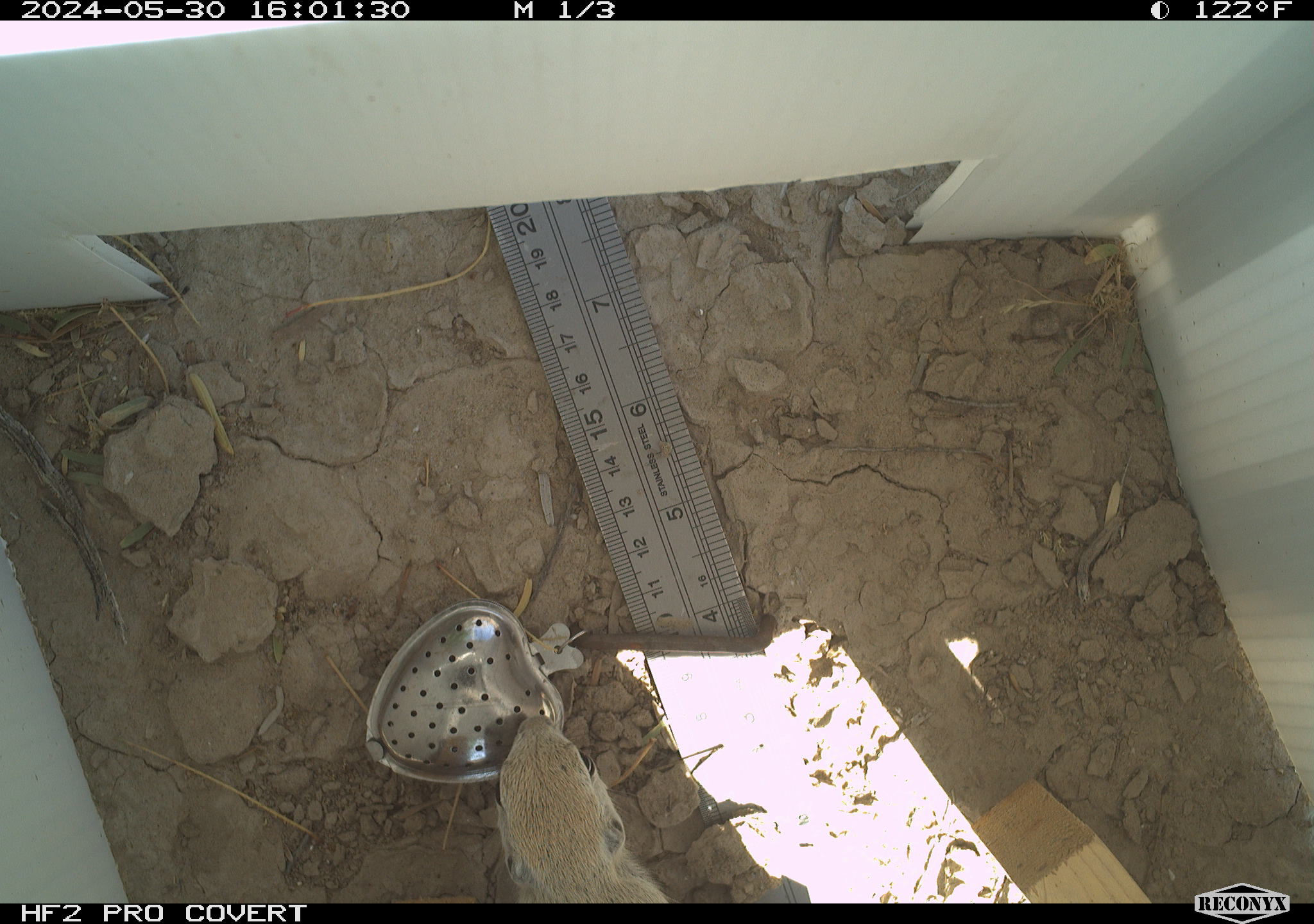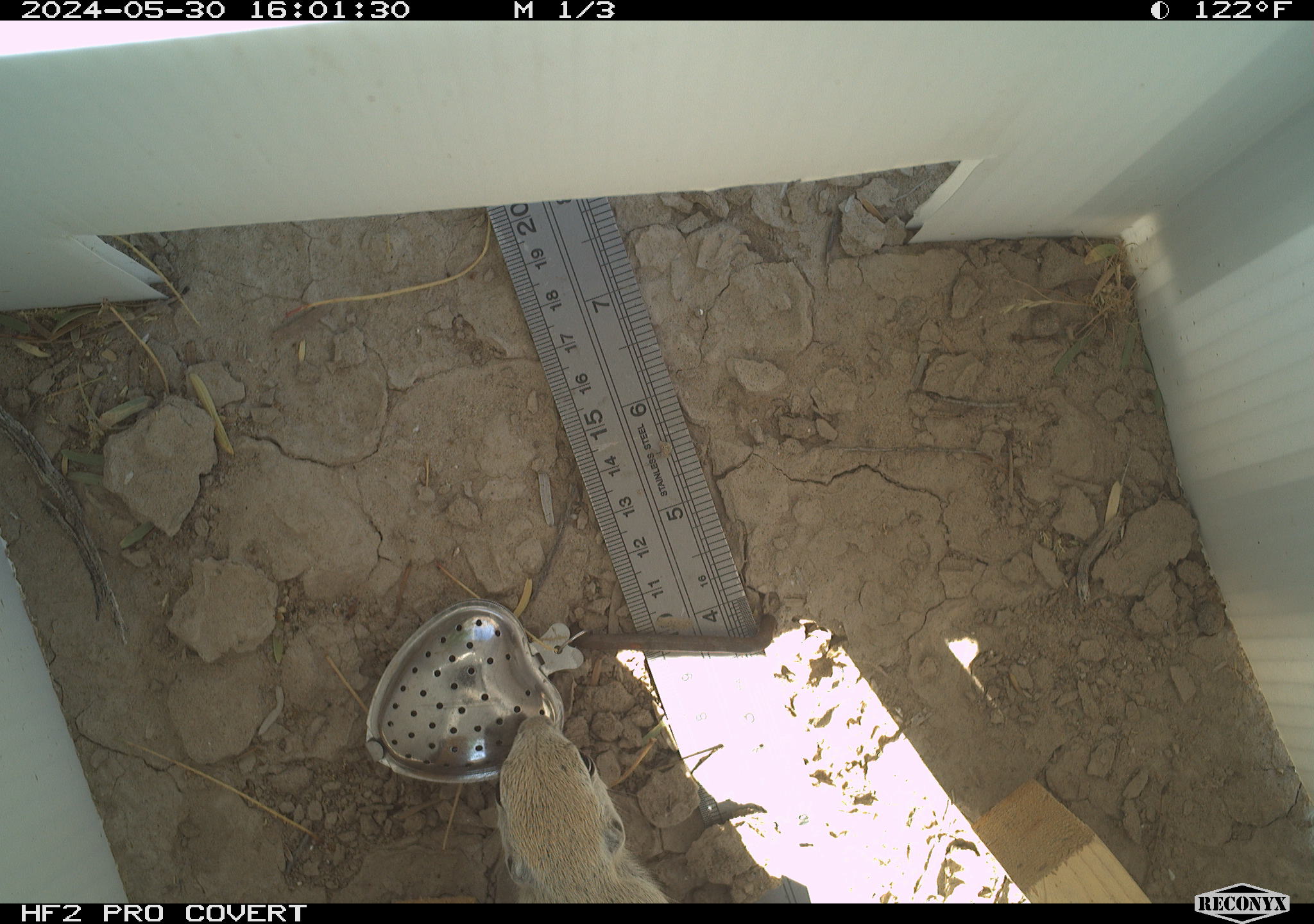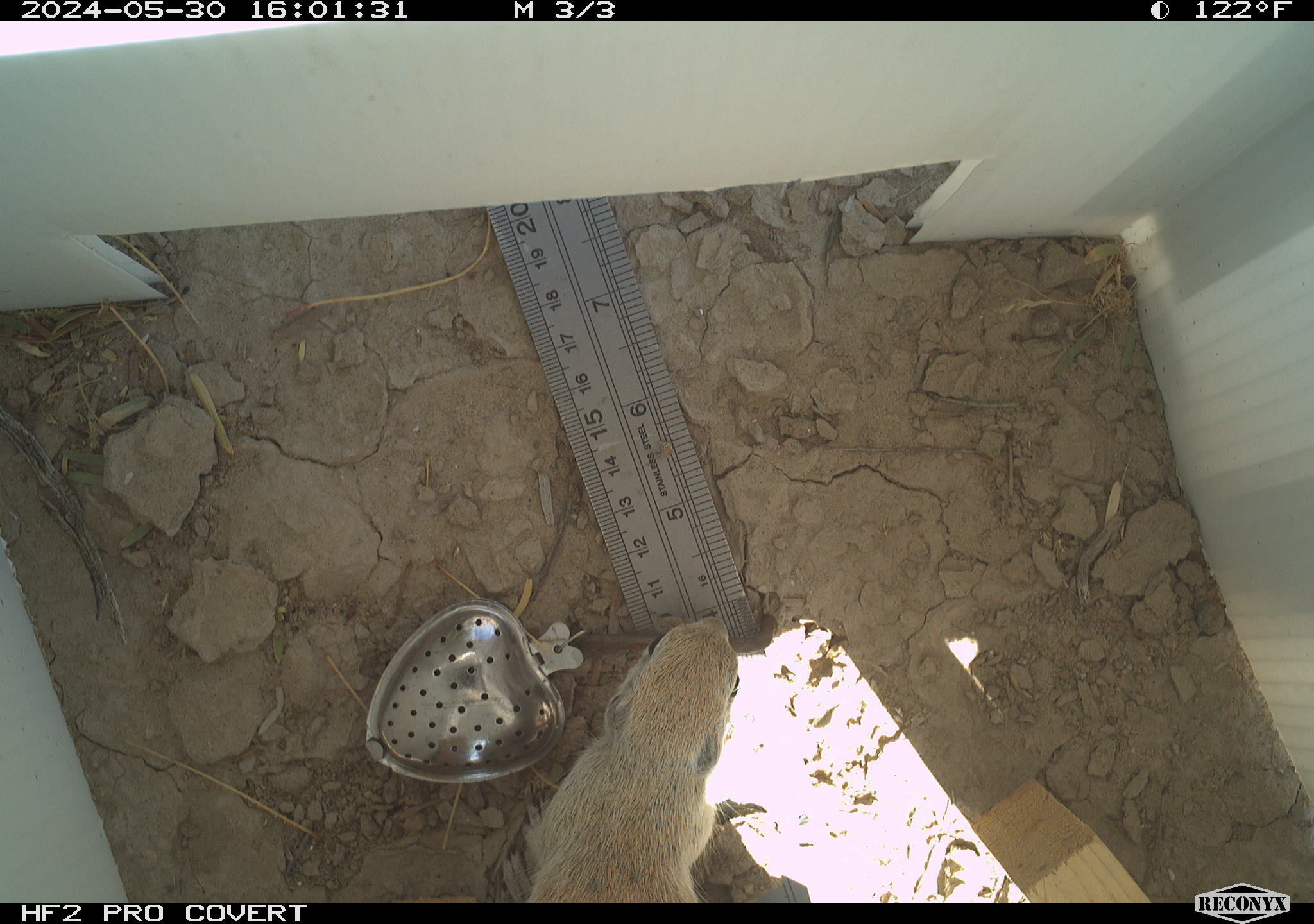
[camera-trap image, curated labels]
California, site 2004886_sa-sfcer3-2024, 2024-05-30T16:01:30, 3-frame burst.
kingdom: Animalia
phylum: Chordata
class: Mammalia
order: Rodentia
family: Sciuridae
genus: Xerospermophilus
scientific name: Xerospermophilus tereticaudus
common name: round-tailed ground squirrel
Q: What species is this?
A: Round-tailed ground squirrel (Xerospermophilus tereticaudus).